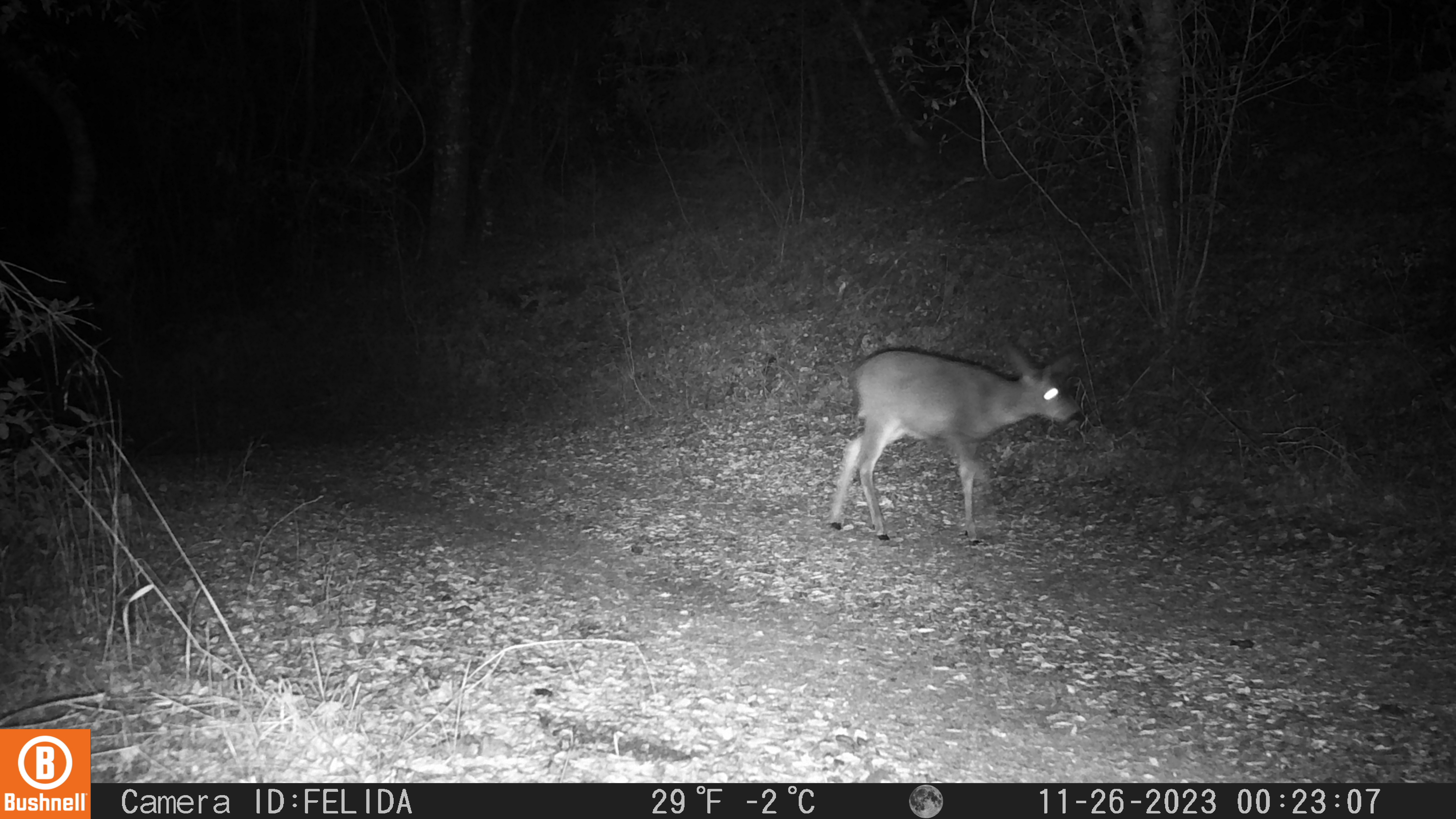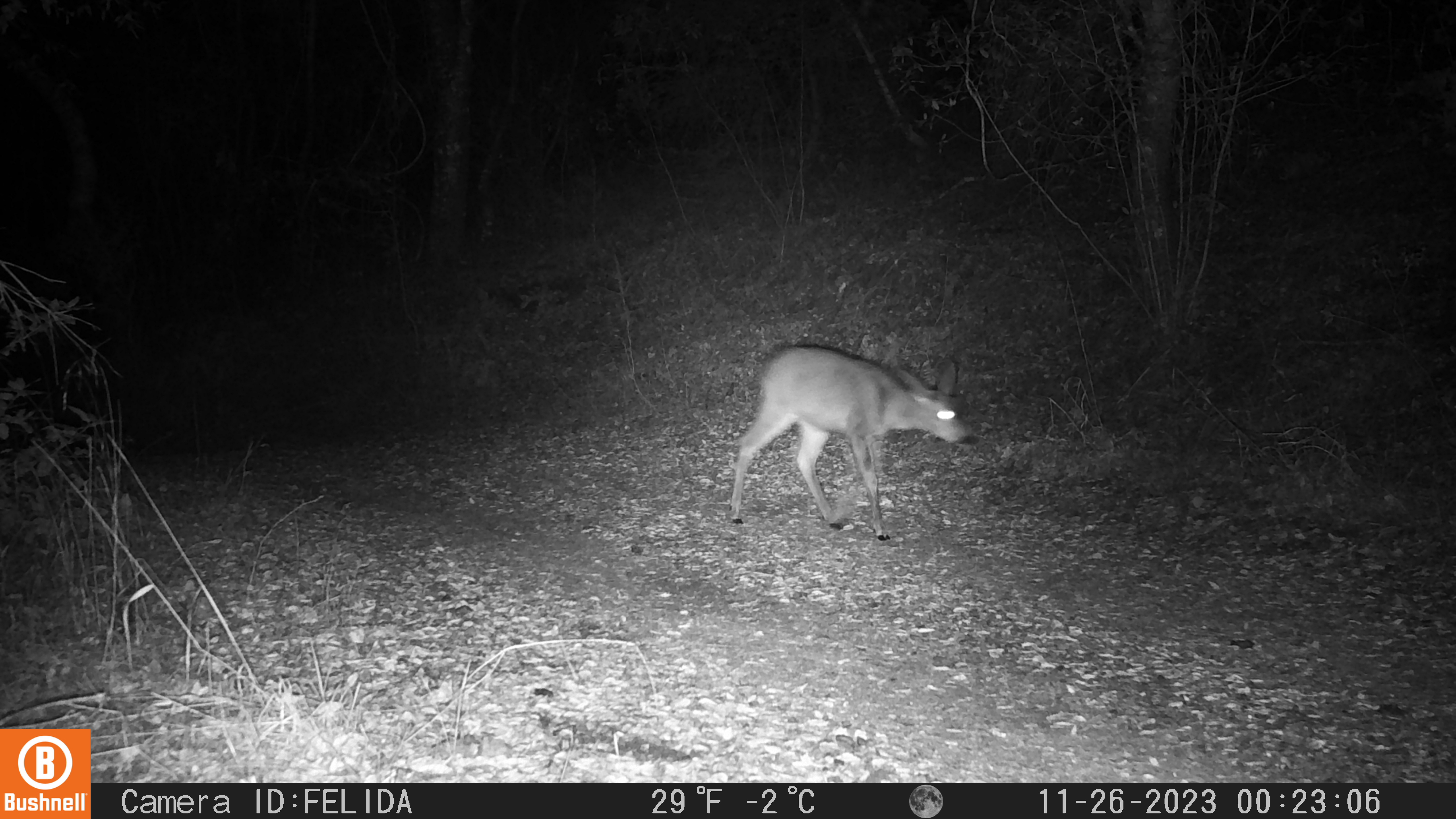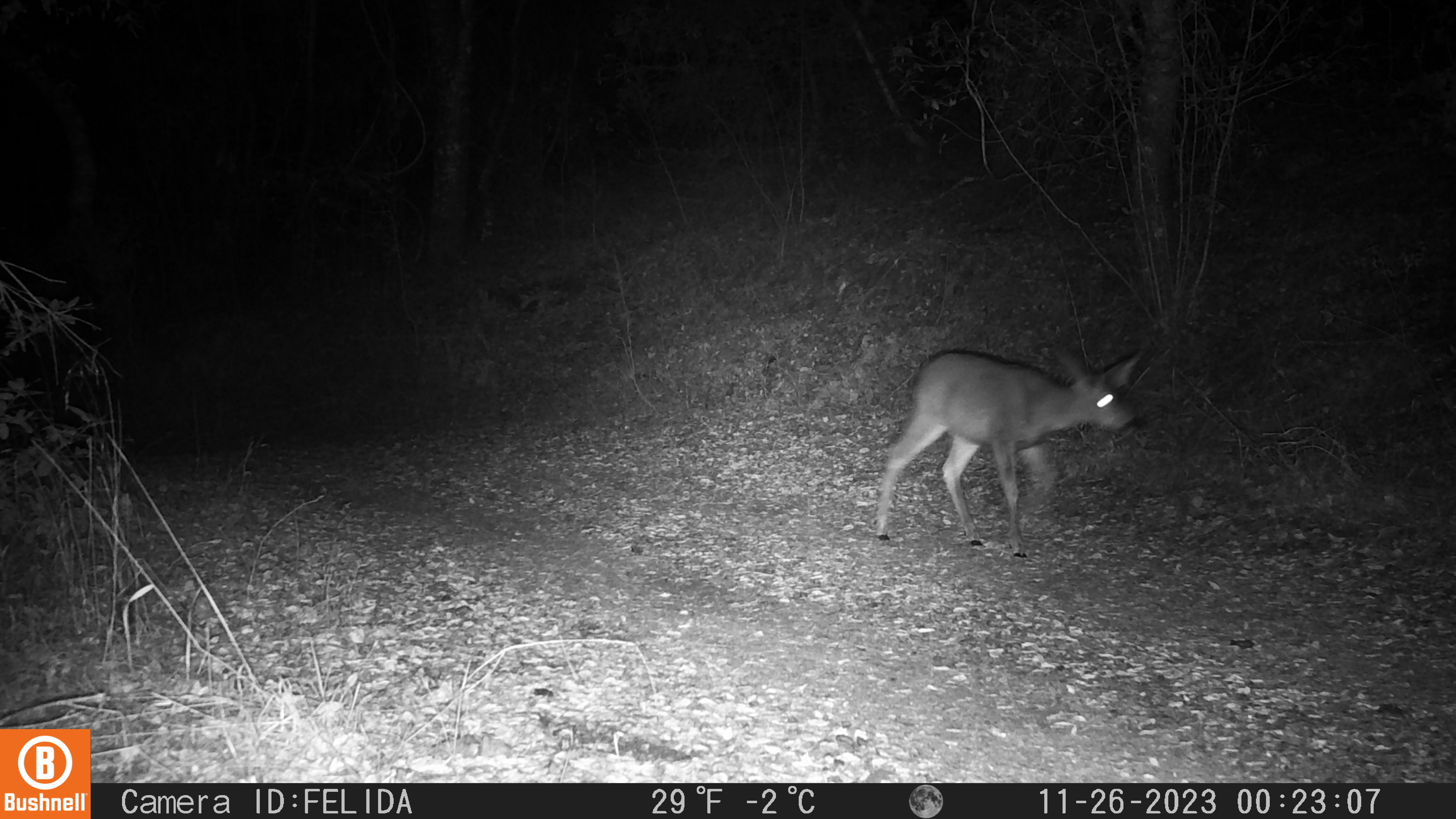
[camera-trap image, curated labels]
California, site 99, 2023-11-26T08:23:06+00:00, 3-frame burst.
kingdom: Animalia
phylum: Chordata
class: Mammalia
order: Artiodactyla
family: Cervidae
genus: Odocoileus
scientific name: Odocoileus hemionus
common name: mule deer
Mule deer (Odocoileus hemionus).